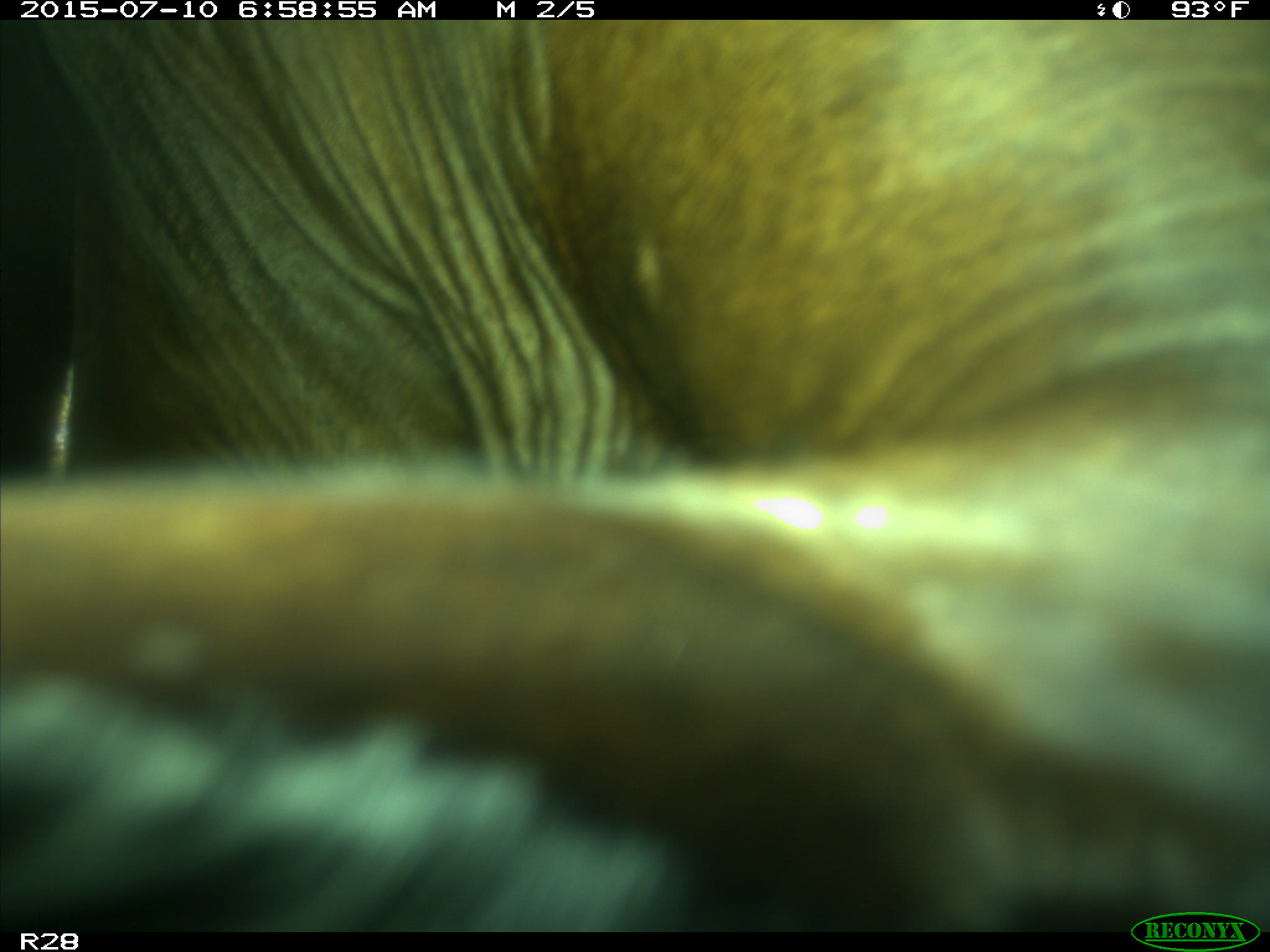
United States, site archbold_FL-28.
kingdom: Animalia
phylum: Chordata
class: Mammalia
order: Artiodactyla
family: Bovidae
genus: Bos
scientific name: Bos taurus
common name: domestic cow